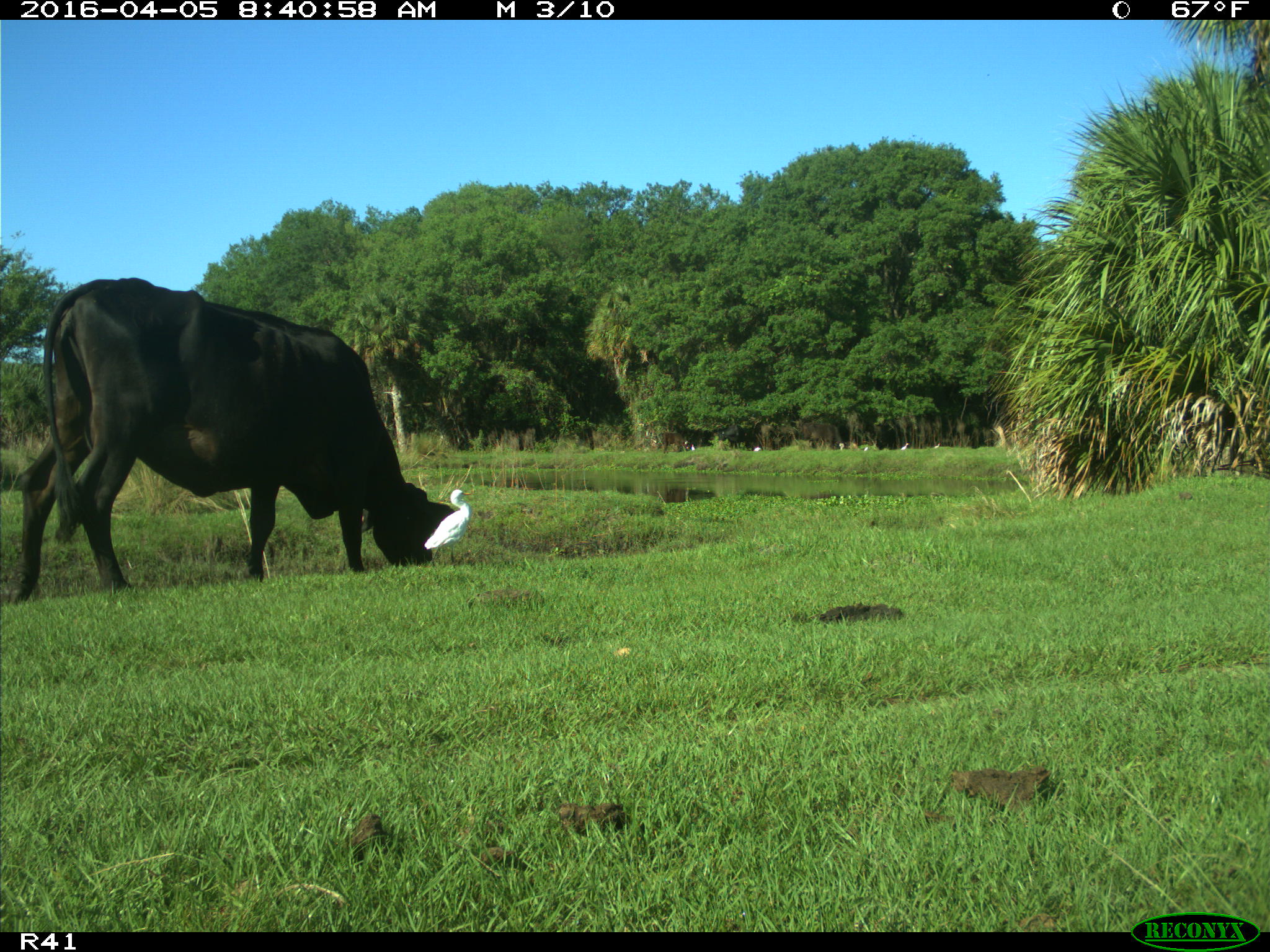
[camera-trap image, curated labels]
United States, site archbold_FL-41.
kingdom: Animalia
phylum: Chordata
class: Mammalia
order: Artiodactyla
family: Bovidae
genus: Bos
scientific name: Bos taurus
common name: domestic cow